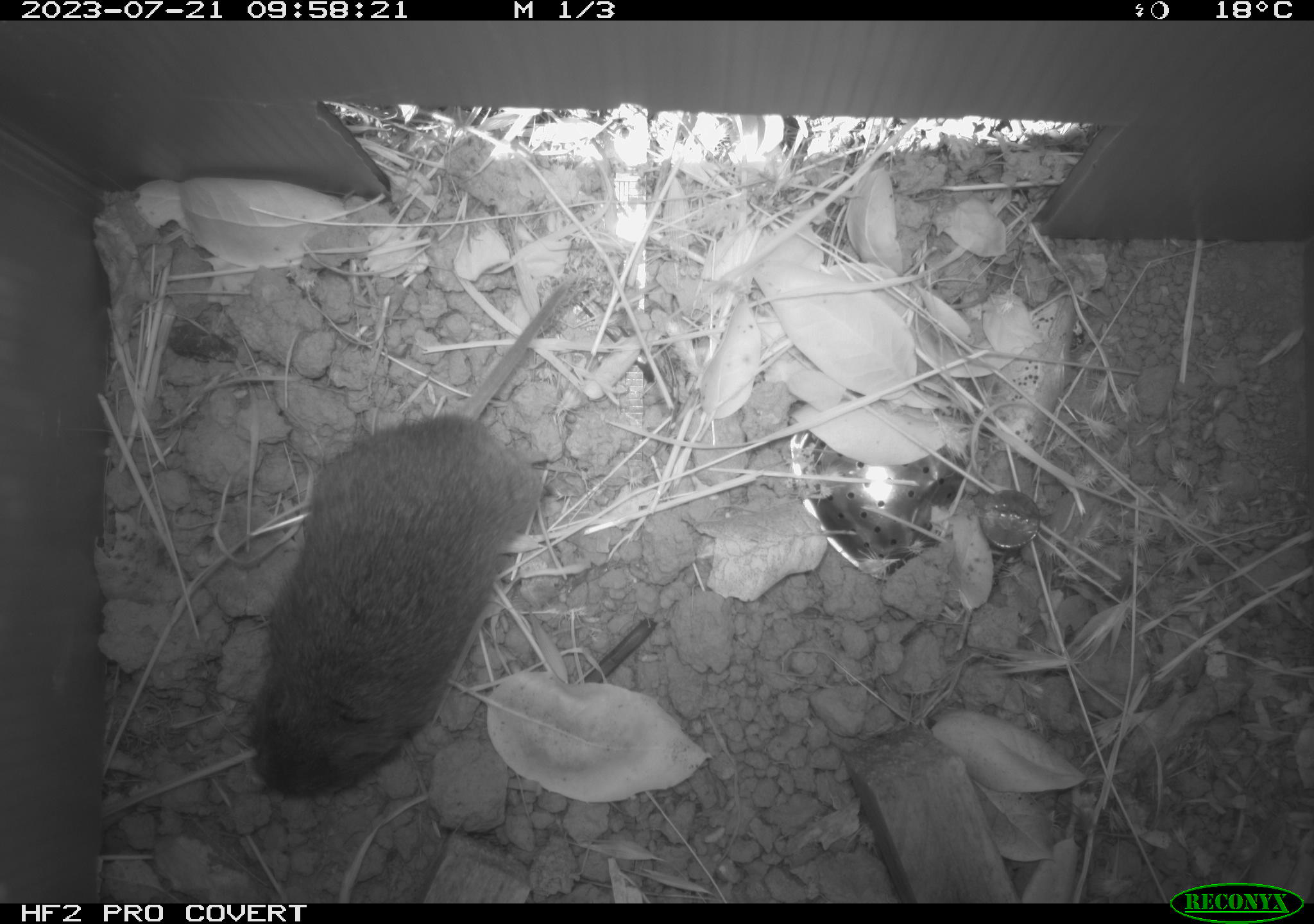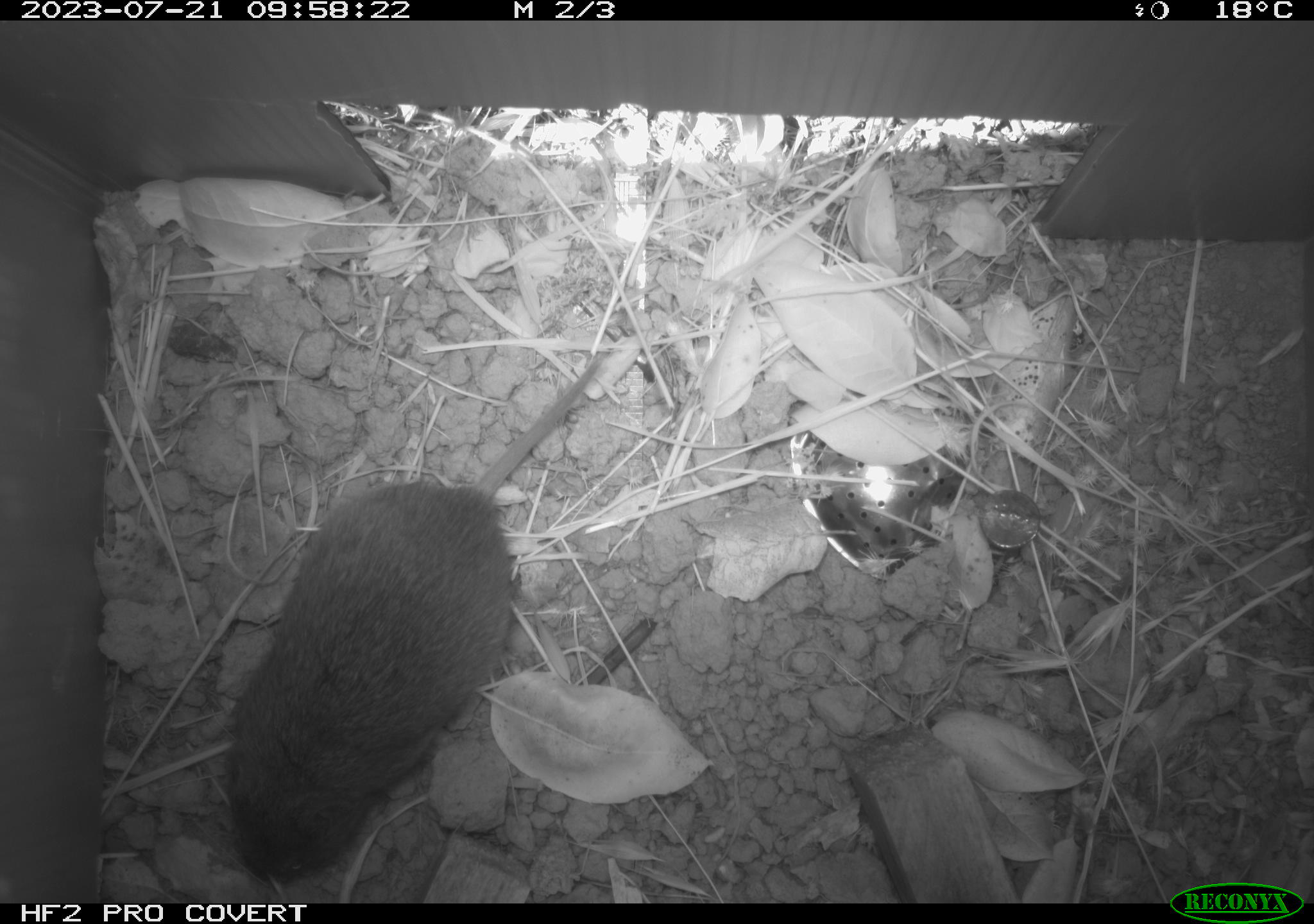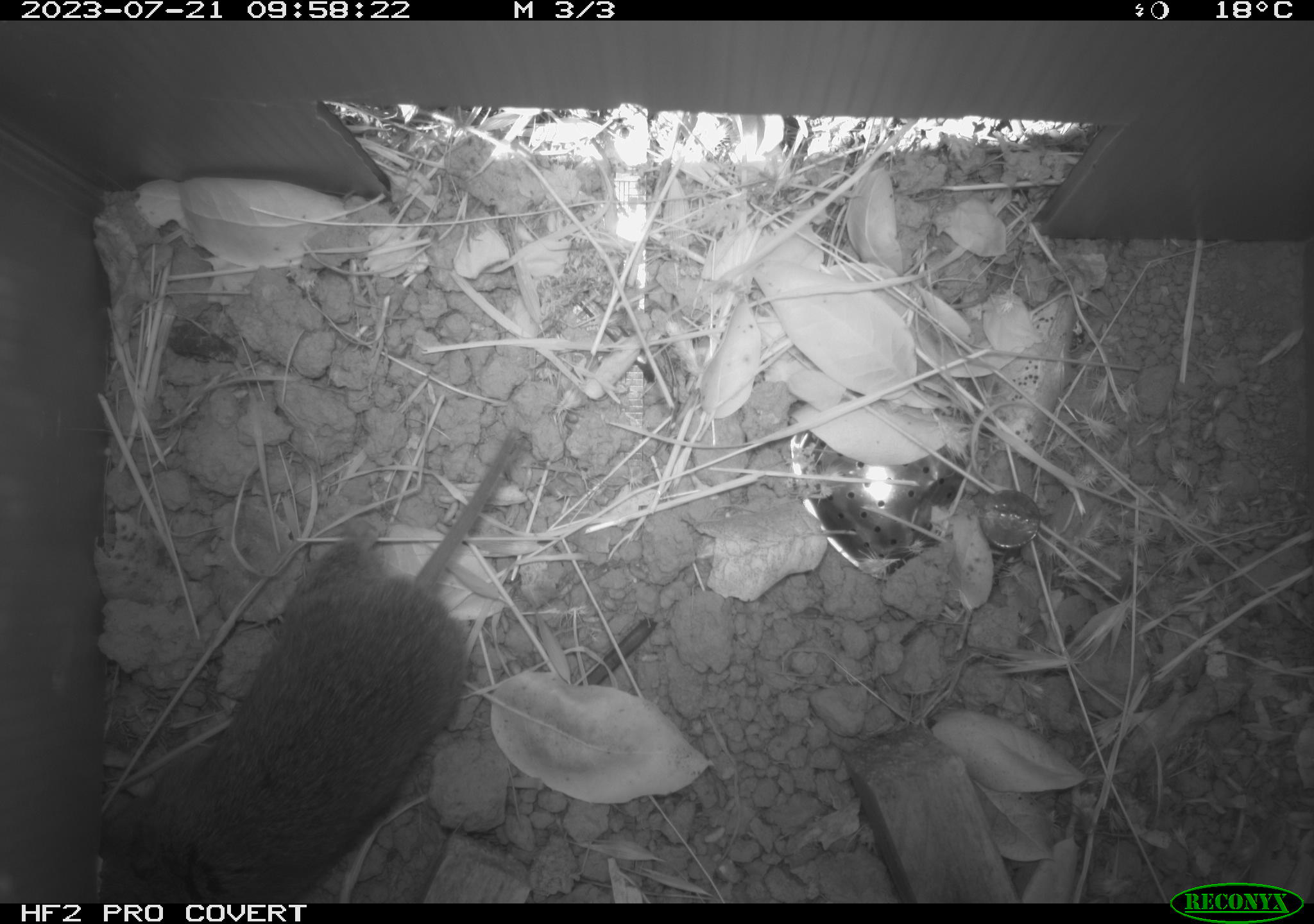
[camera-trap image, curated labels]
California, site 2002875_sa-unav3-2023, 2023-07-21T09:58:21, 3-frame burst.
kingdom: Animalia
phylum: Chordata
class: Mammalia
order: Rodentia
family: Cricetidae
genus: Microtus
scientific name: Microtus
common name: meadow vole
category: microtus species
Microtus species (meadow vole) (Microtus).